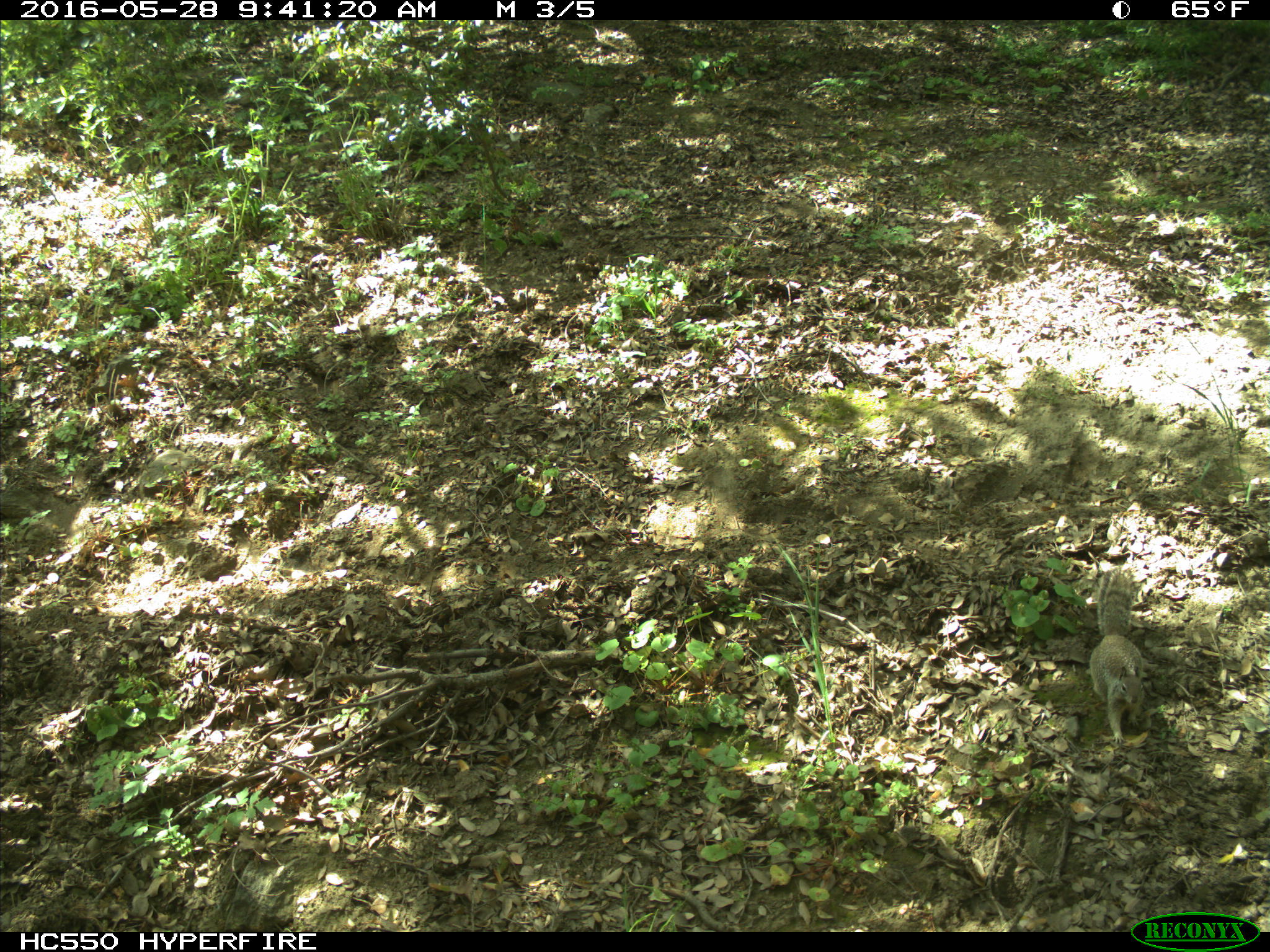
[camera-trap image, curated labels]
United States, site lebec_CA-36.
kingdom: Animalia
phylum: Chordata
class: Mammalia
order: Rodentia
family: Sciuridae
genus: Otospermophilus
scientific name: Otospermophilus beecheyi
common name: california ground squirrel